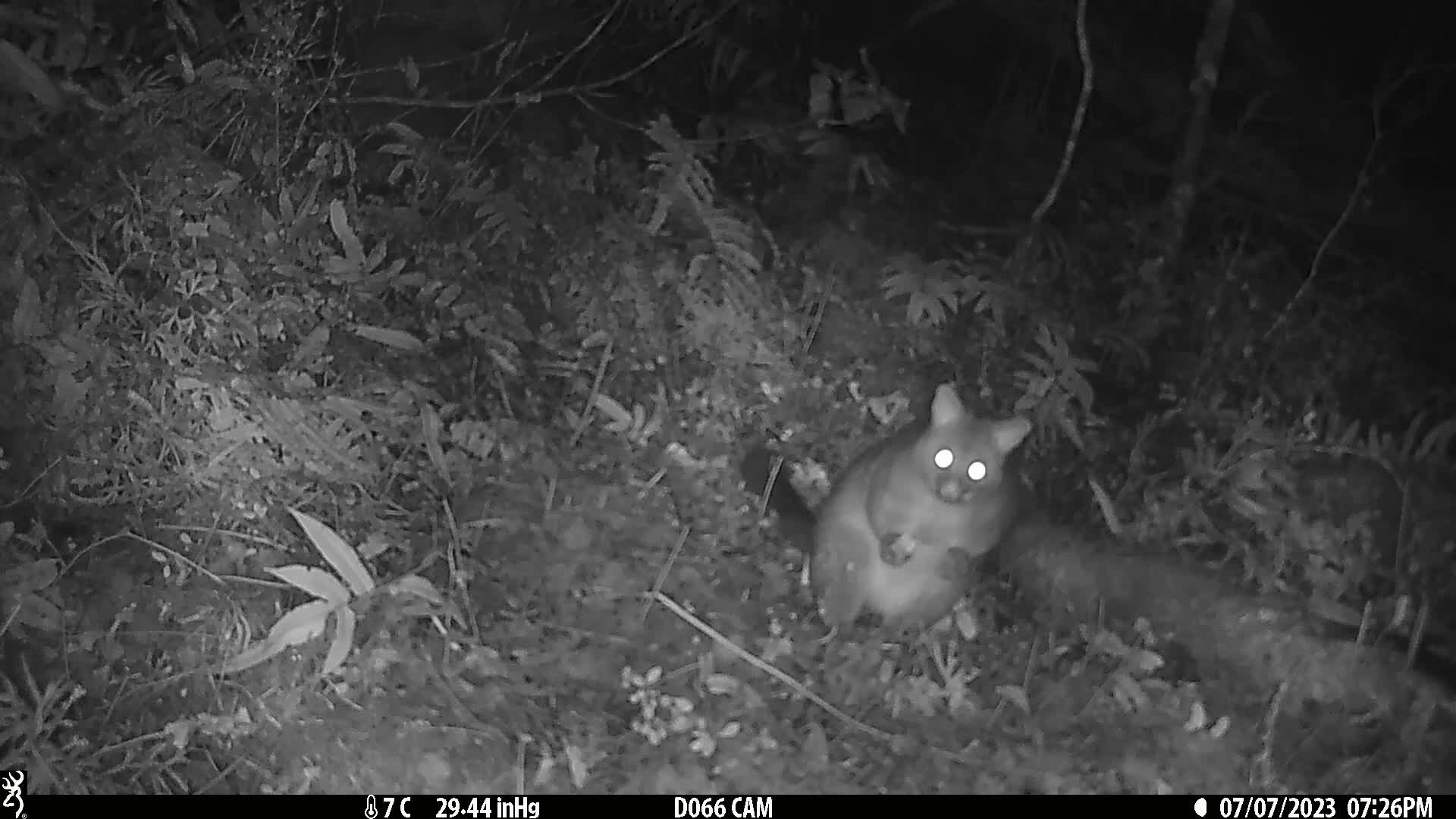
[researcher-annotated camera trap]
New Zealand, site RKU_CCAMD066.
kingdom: Animalia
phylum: Chordata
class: Mammalia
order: Diprotodontia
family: Phalangeridae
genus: Trichosurus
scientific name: Trichosurus vulpecula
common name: common brushtail possum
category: possum